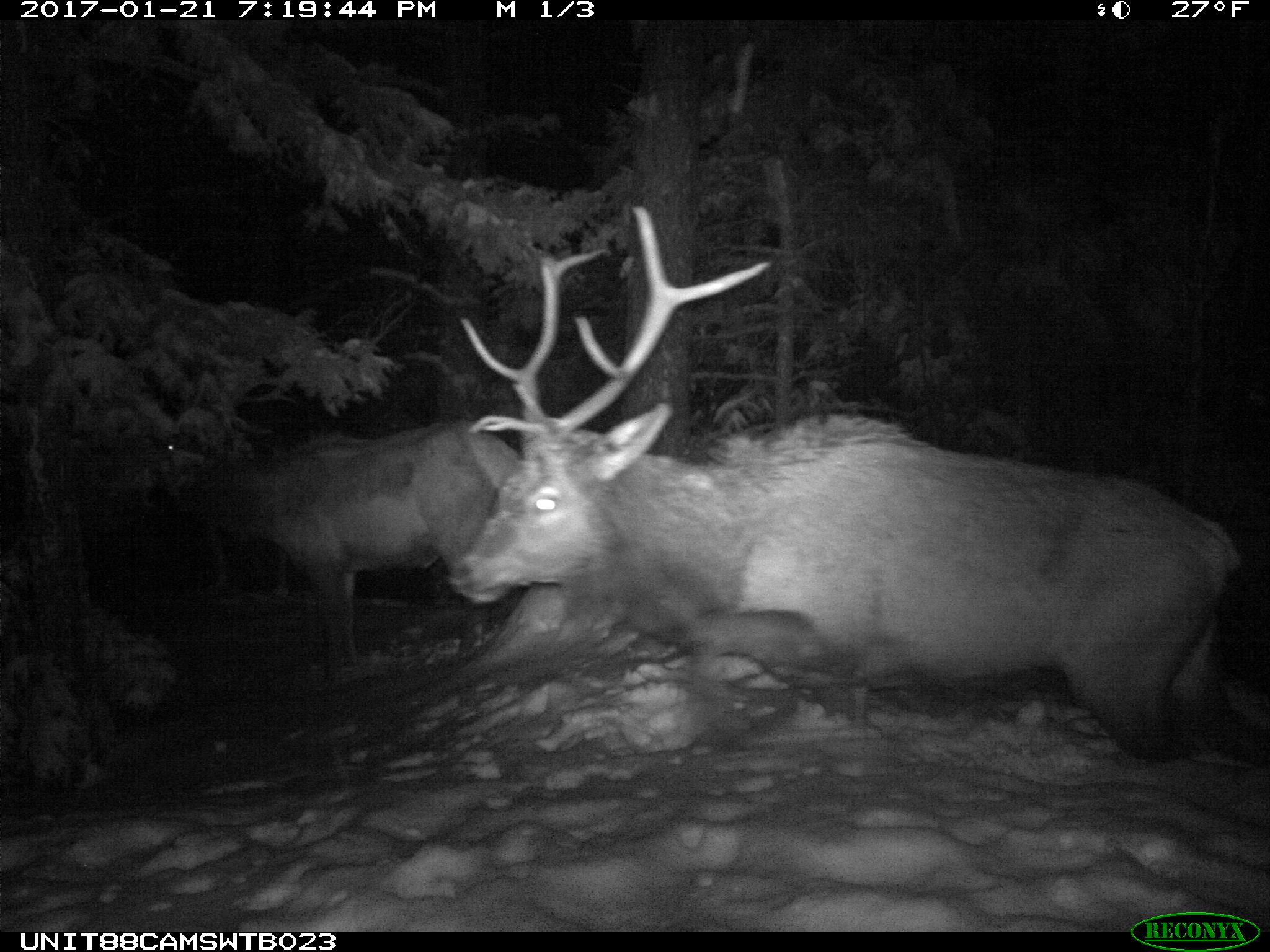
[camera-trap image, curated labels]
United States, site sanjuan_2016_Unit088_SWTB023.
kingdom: Animalia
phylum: Chordata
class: Mammalia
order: Artiodactyla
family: Cervidae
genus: Cervus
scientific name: Cervus elaphus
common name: red deer